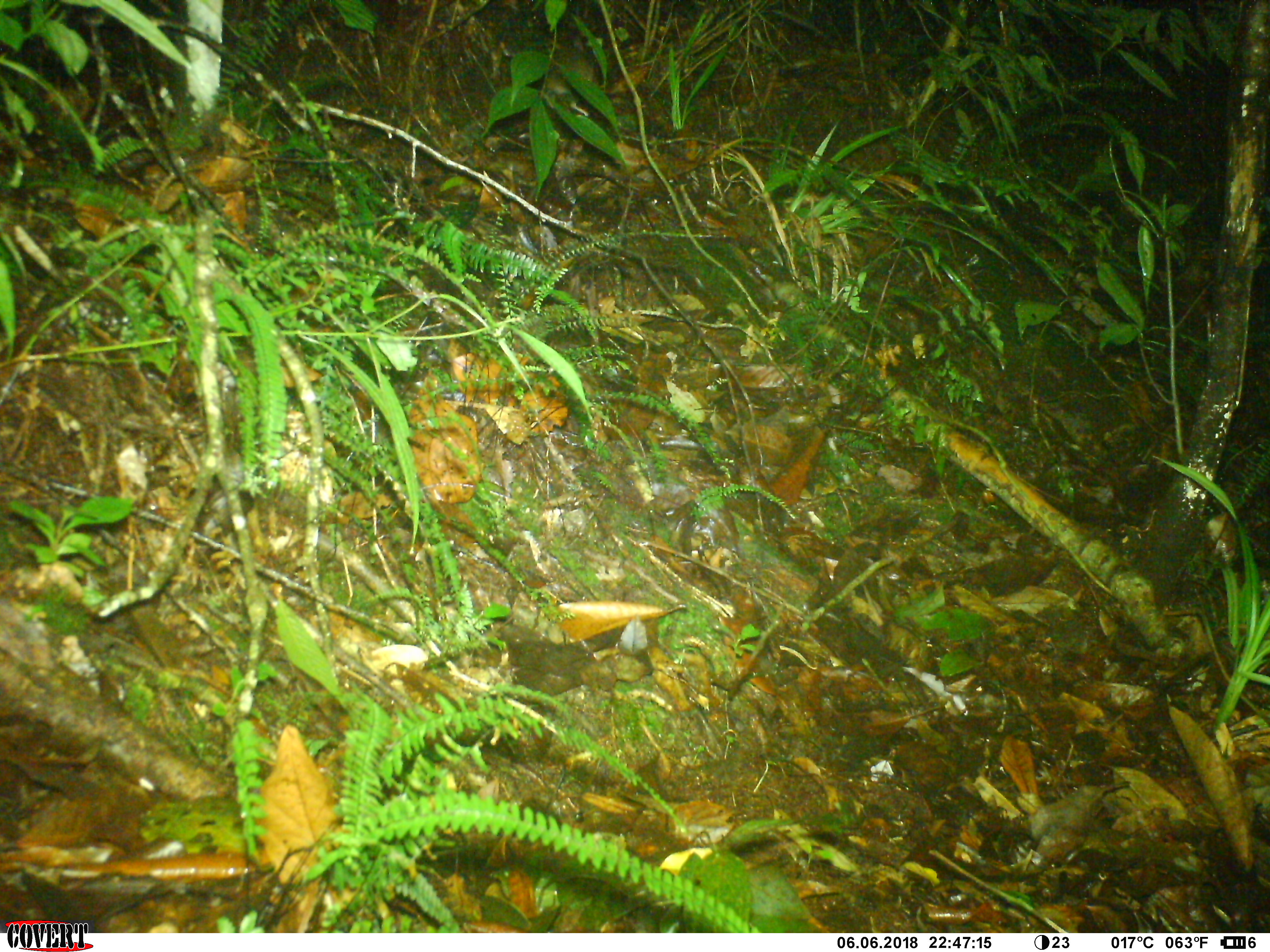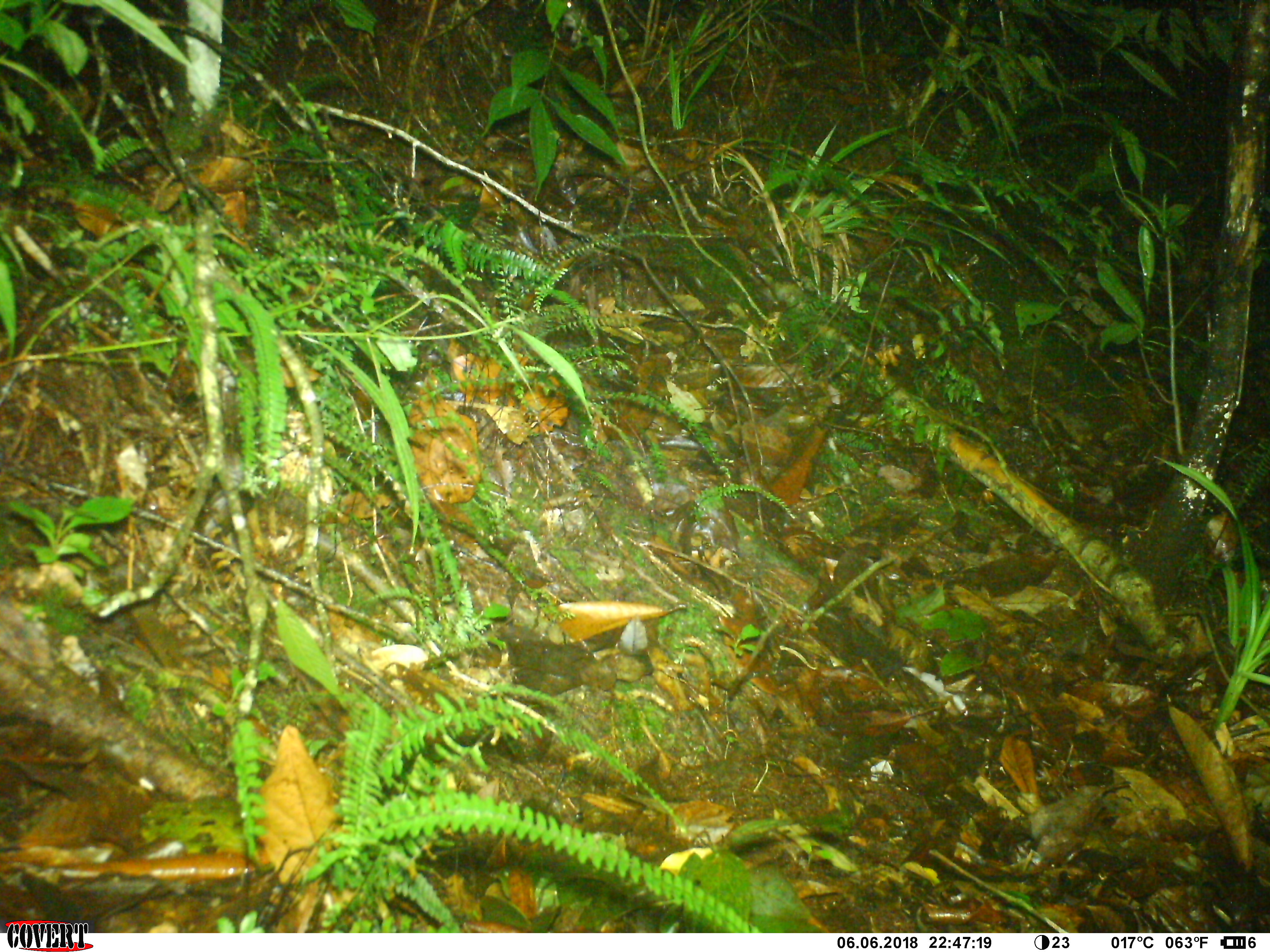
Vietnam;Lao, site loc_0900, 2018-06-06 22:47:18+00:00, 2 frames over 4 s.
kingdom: Animalia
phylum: Chordata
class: Mammalia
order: Rodentia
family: Muridae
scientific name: Muridae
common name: old-world mice and rats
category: unidentified murid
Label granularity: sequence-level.